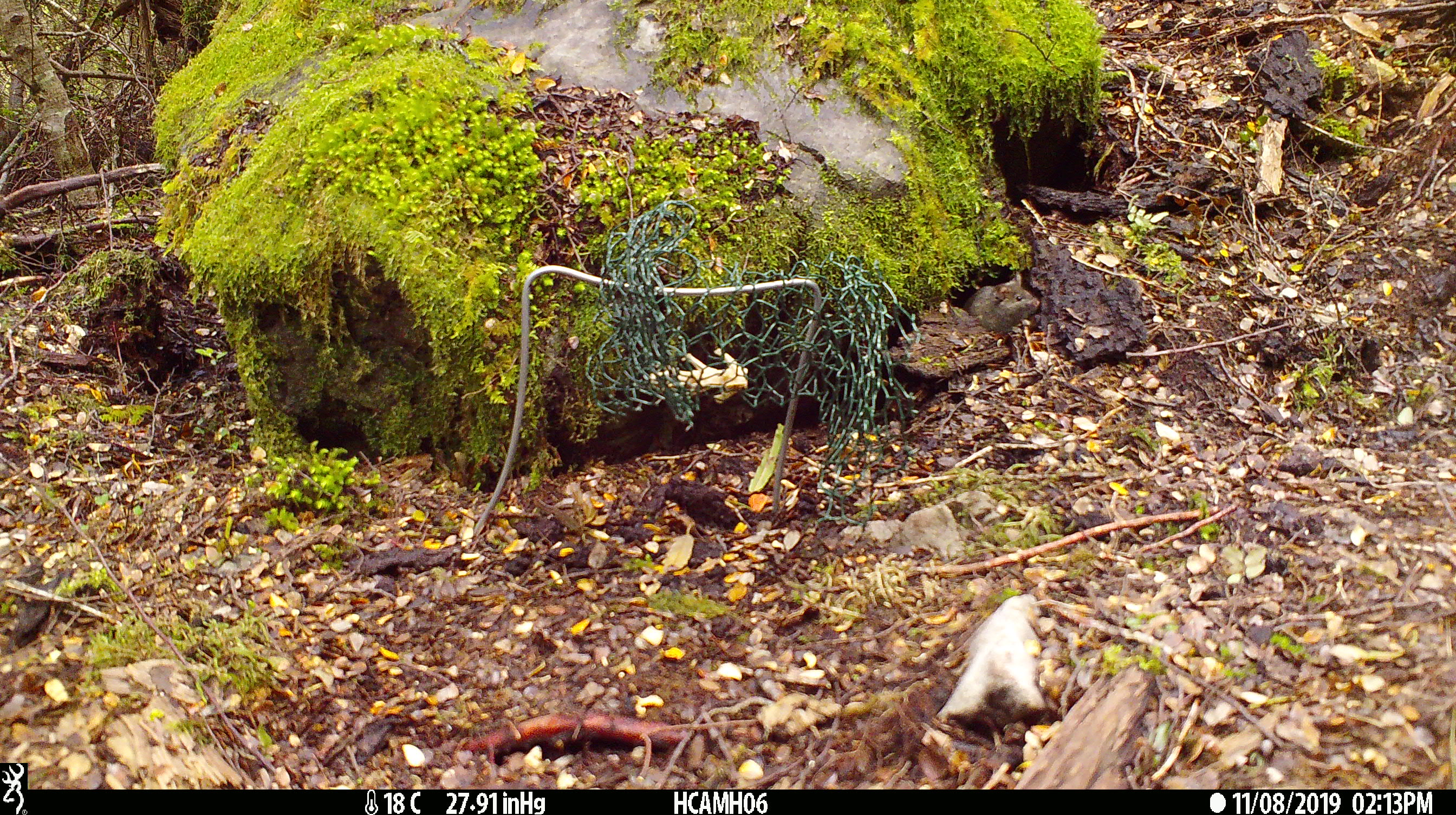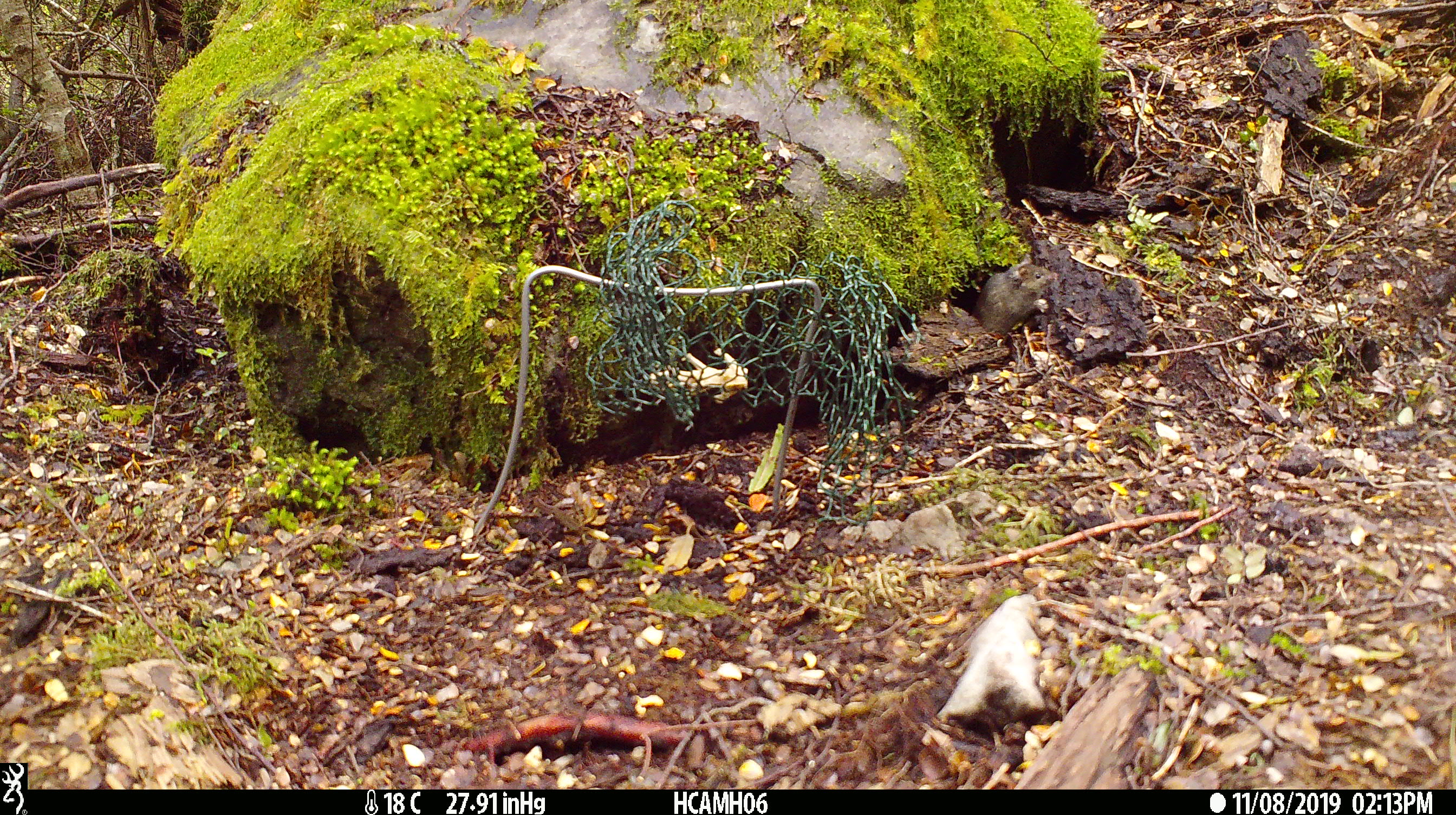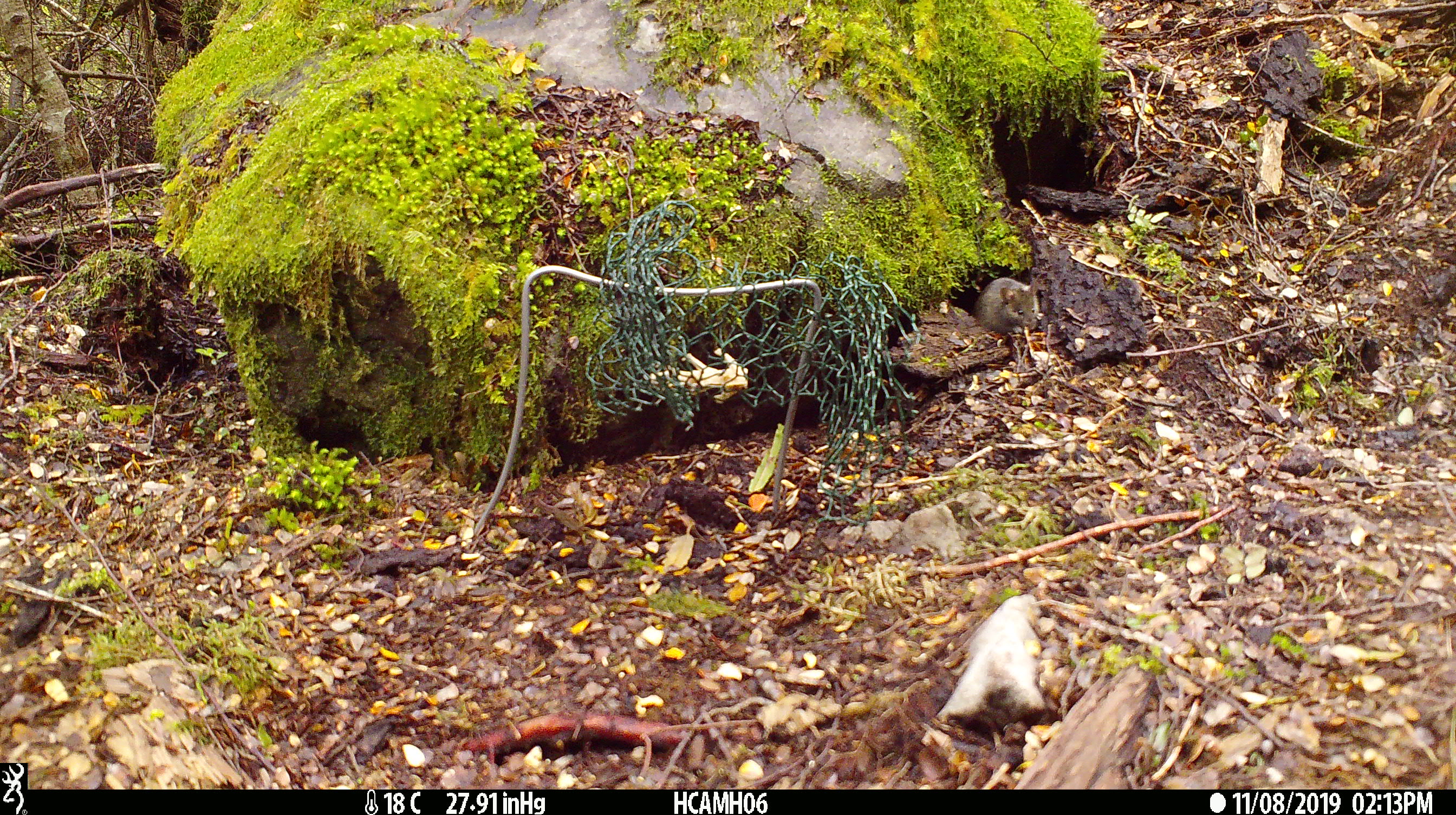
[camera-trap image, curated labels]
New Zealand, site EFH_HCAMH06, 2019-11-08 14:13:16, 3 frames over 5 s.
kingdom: Animalia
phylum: Chordata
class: Mammalia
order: Rodentia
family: Muridae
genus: Mus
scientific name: Mus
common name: mouse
Mouse (Mus).